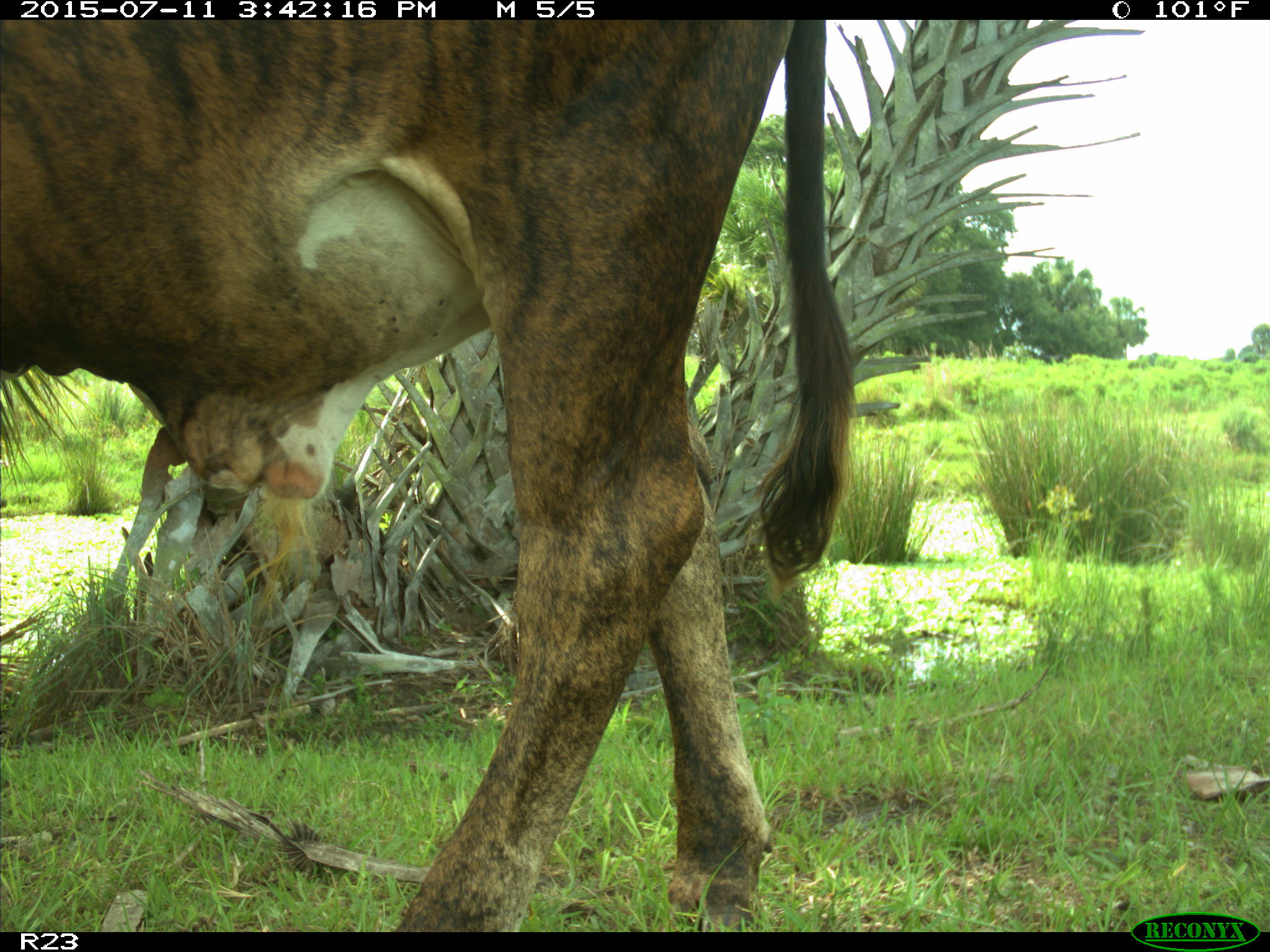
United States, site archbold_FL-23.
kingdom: Animalia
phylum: Chordata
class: Mammalia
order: Artiodactyla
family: Bovidae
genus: Bos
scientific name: Bos taurus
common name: domestic cow